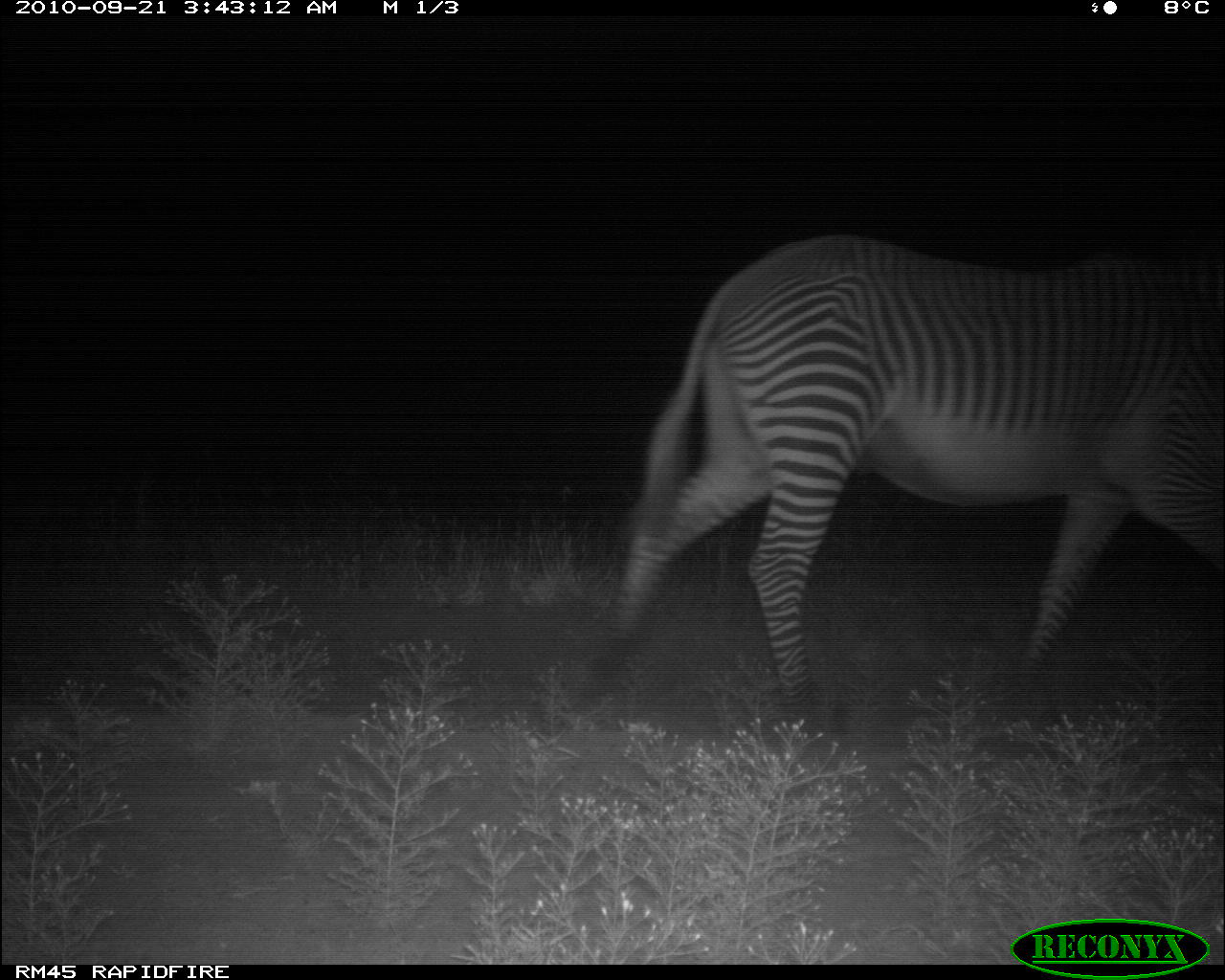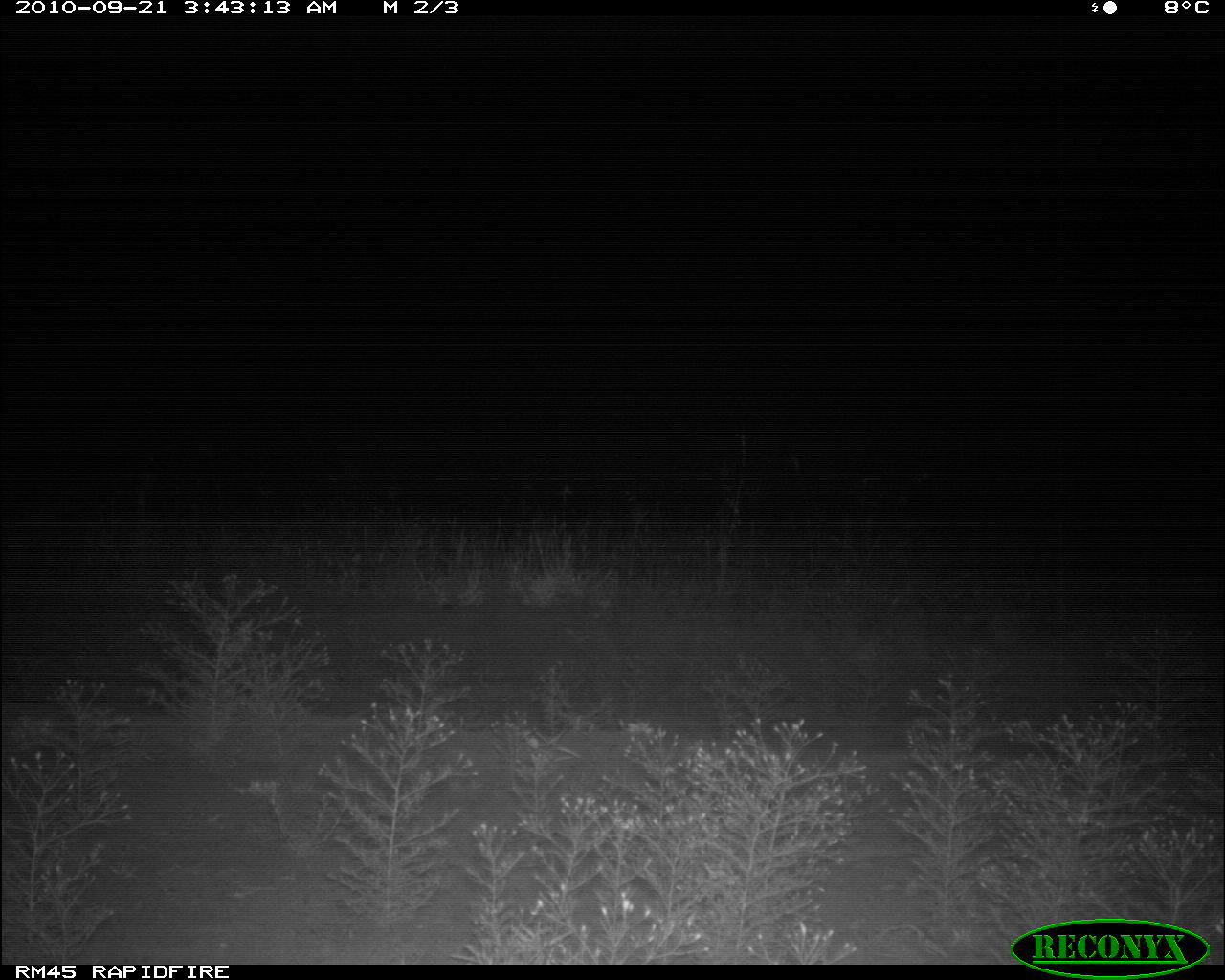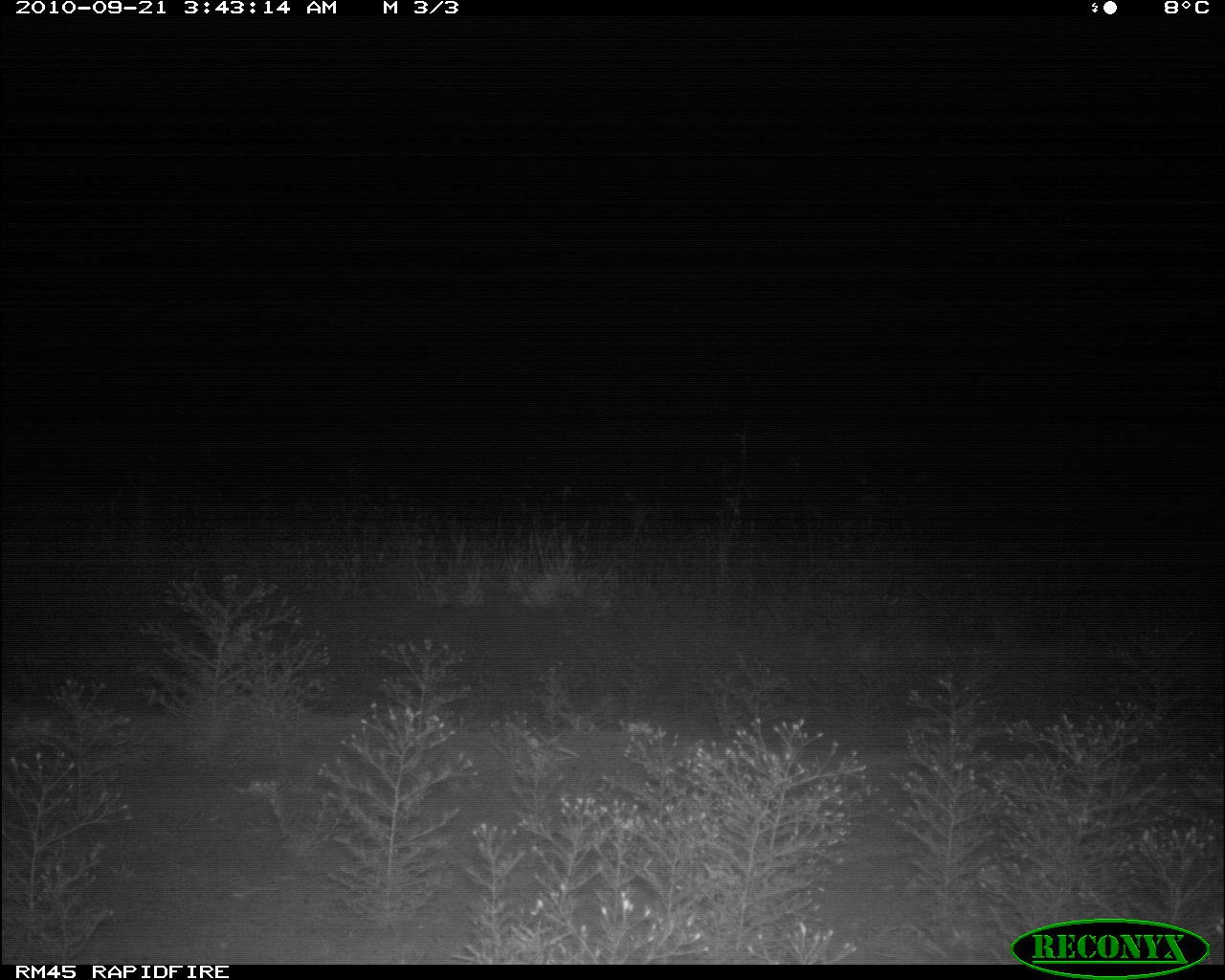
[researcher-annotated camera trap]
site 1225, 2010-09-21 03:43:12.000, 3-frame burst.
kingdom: Animalia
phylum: Chordata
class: Mammalia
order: Perissodactyla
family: Equidae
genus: Equus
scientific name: Equus grevyi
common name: grévy's zebra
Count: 1.